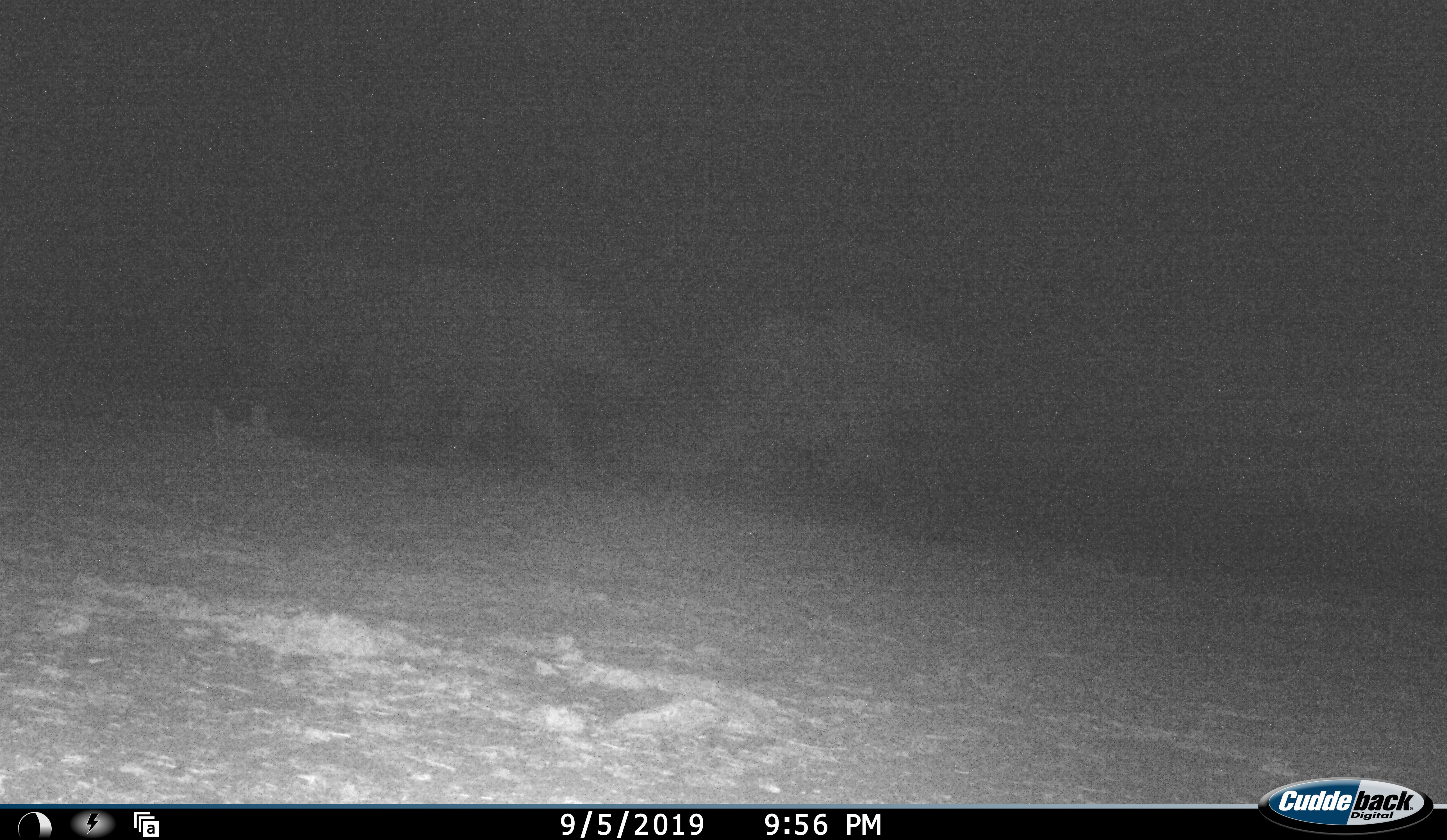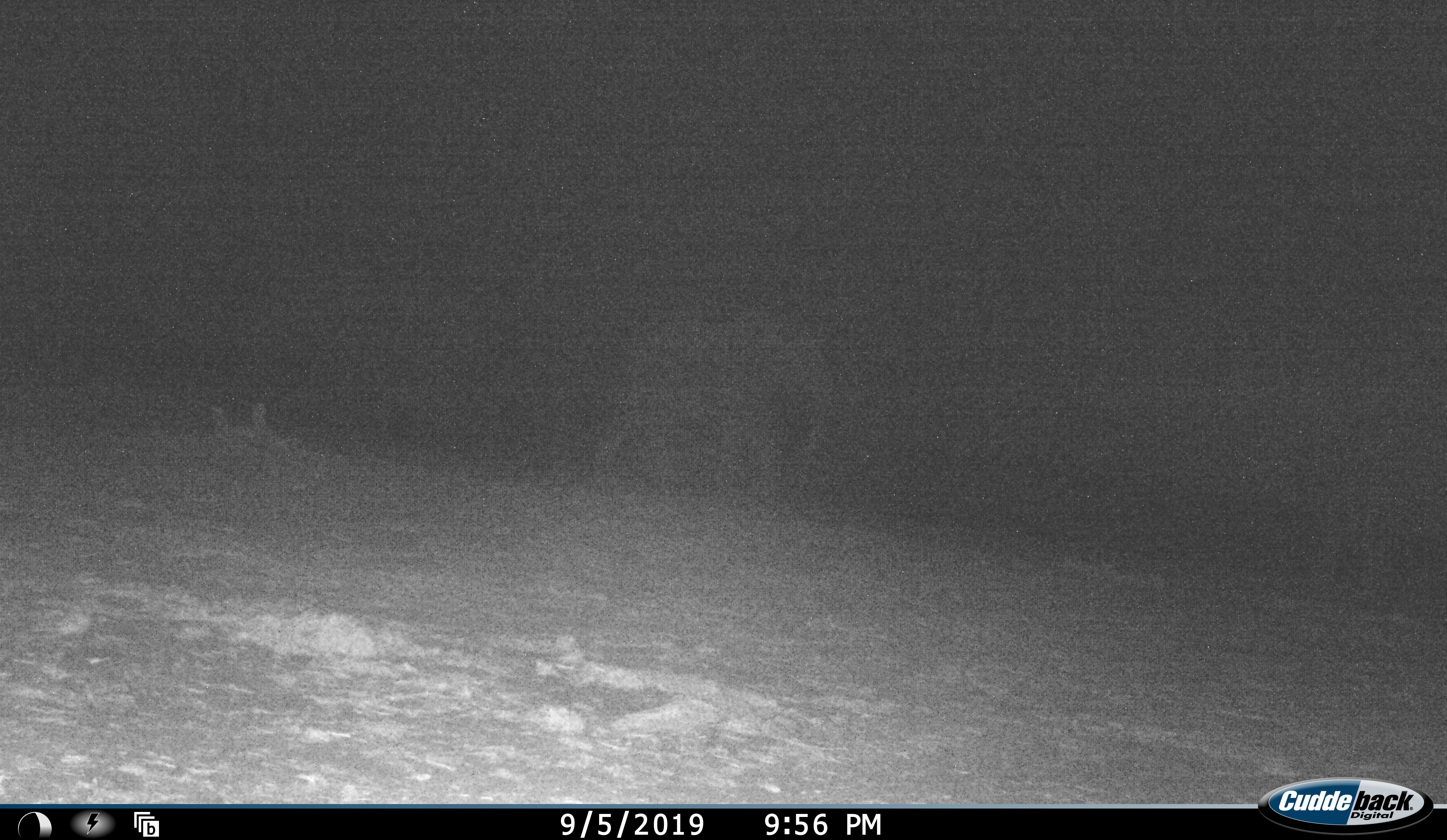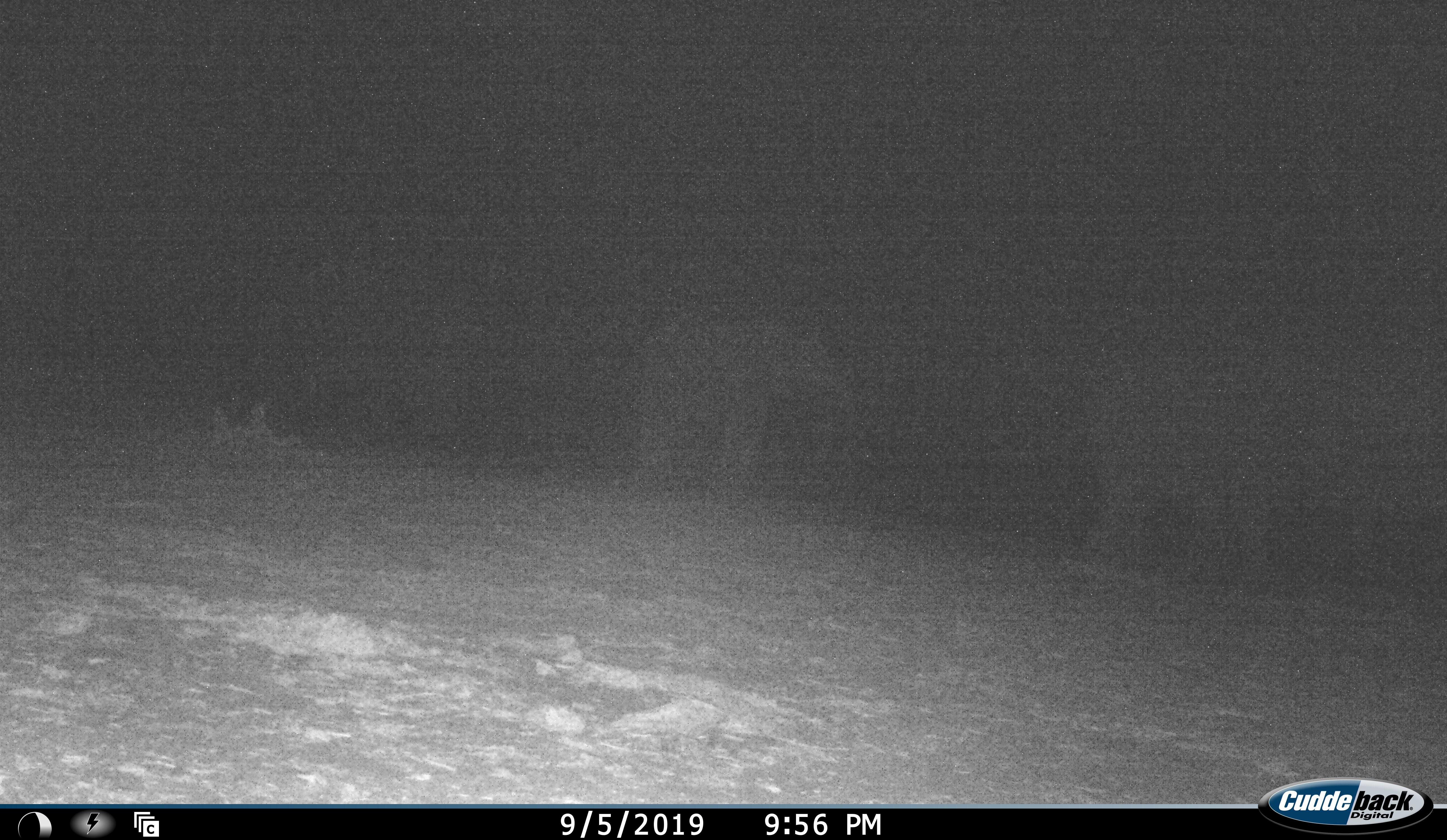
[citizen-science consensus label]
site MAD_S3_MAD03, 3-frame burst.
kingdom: Animalia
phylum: Chordata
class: Mammalia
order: Proboscidea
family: Elephantidae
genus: Loxodonta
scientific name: Loxodonta africana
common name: african bush elephant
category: elephant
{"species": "elephant (african bush elephant) (Loxodonta africana)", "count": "2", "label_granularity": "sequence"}